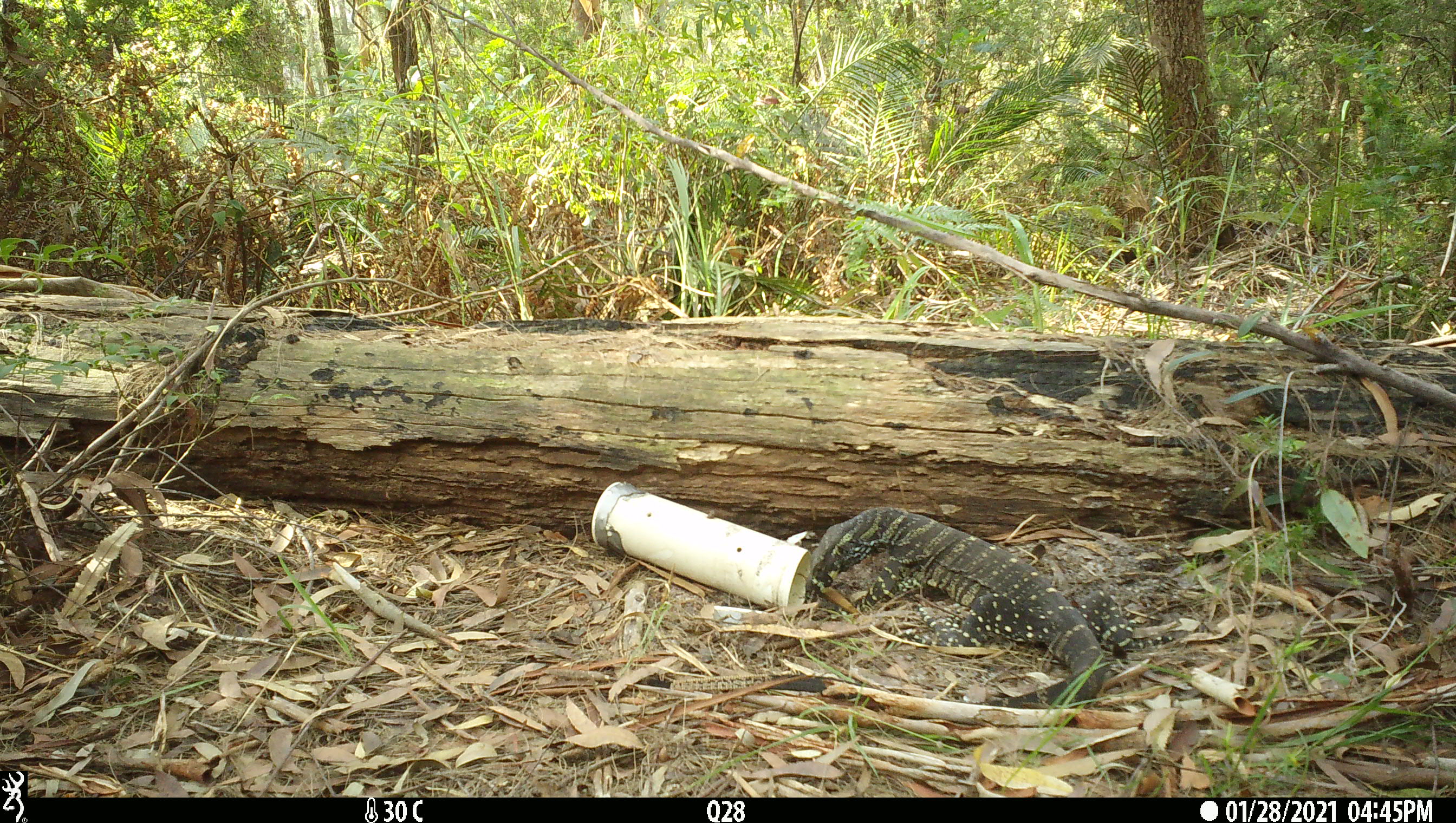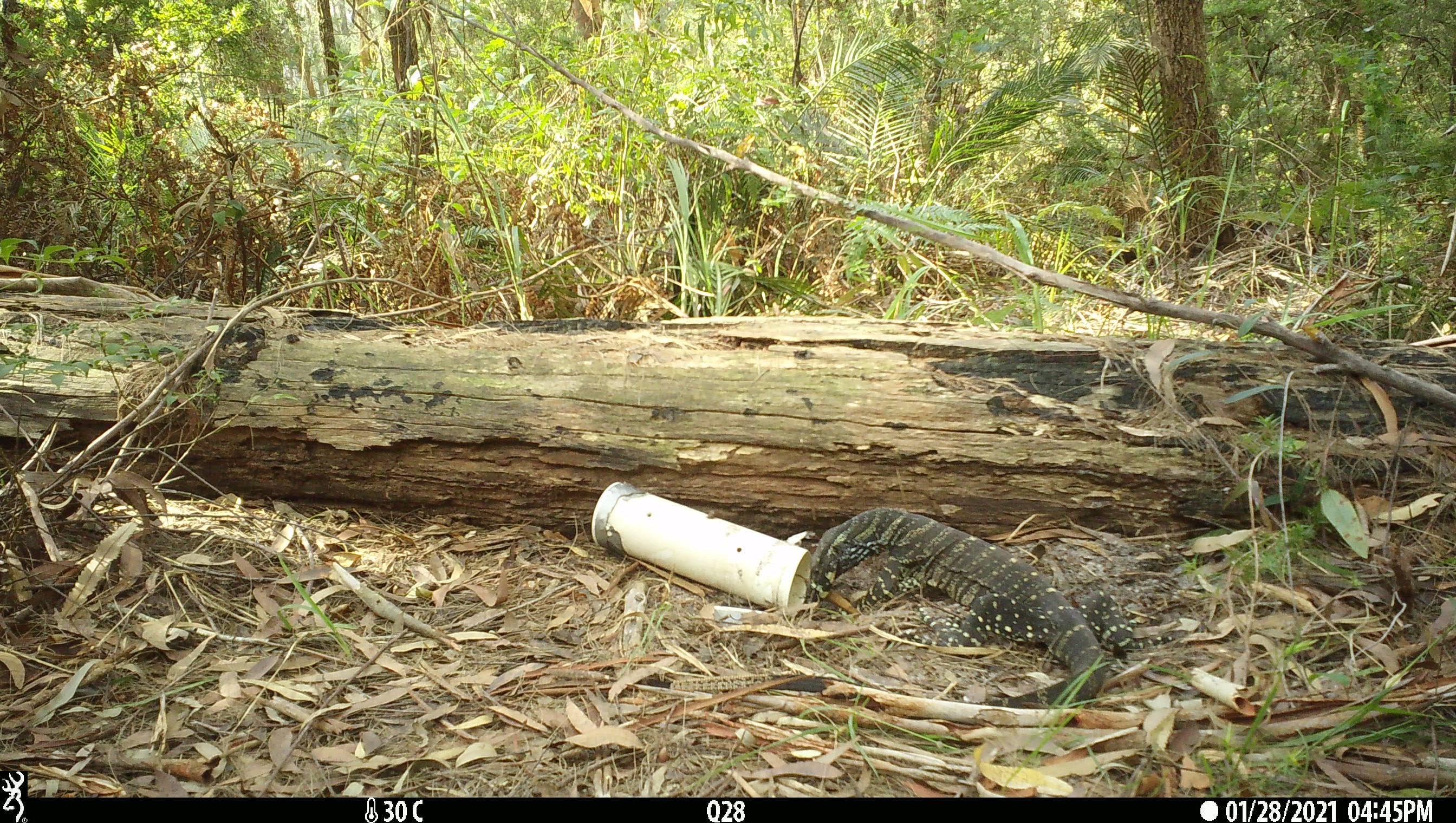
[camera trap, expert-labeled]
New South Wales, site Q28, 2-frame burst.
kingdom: Animalia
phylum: Chordata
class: Reptilia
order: Squamata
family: Varanidae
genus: Varanus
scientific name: Varanus varius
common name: lace monitor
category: goanna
Goanna (lace monitor) (Varanus varius).